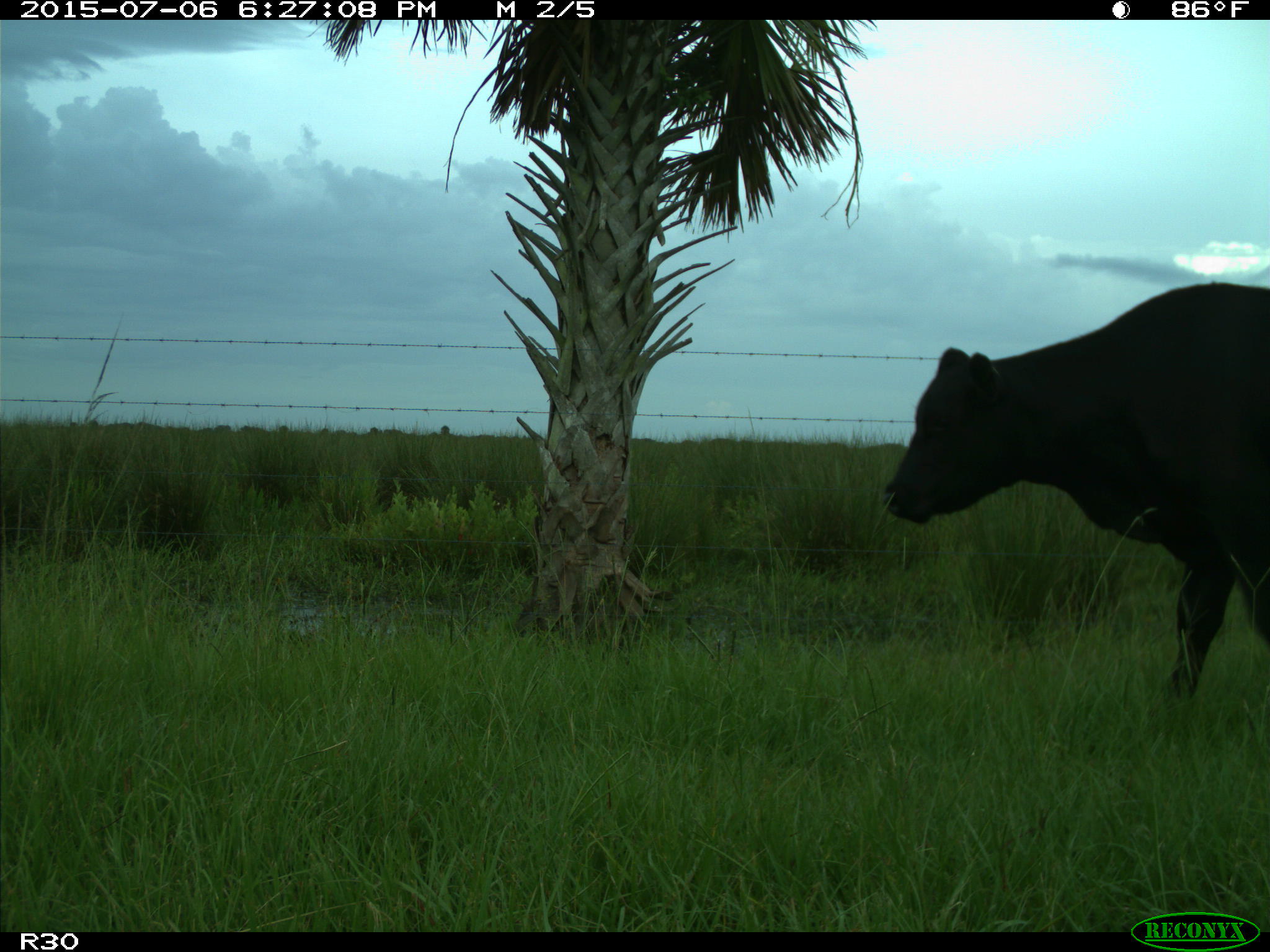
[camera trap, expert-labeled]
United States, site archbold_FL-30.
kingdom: Animalia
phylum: Chordata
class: Mammalia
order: Artiodactyla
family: Bovidae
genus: Bos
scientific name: Bos taurus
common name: domestic cow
Bos taurus (domestic cow).